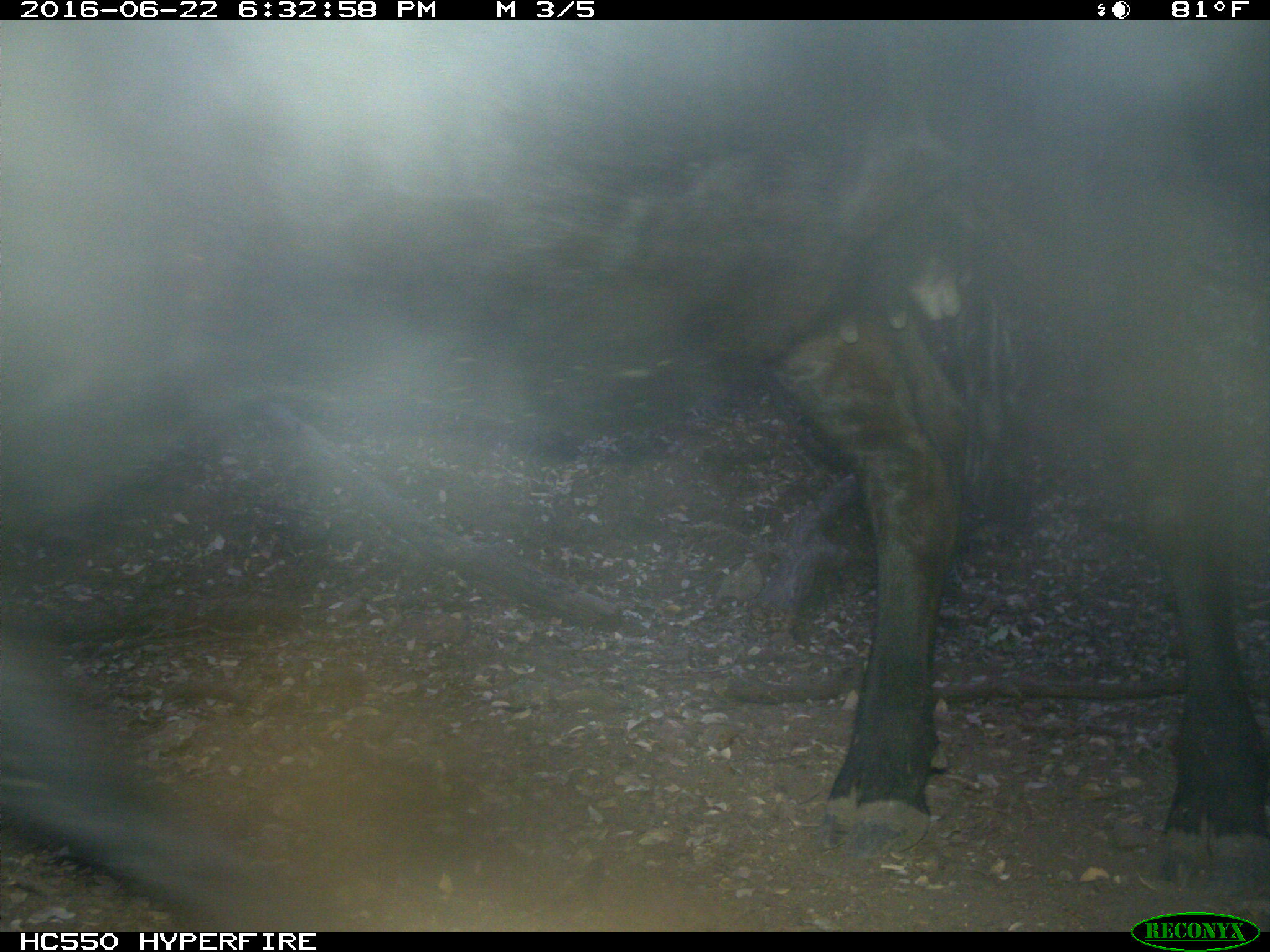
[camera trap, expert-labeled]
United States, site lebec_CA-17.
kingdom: Animalia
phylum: Chordata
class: Mammalia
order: Artiodactyla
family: Bovidae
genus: Bos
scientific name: Bos taurus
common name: domestic cow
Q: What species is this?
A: Bos taurus (domestic cow).